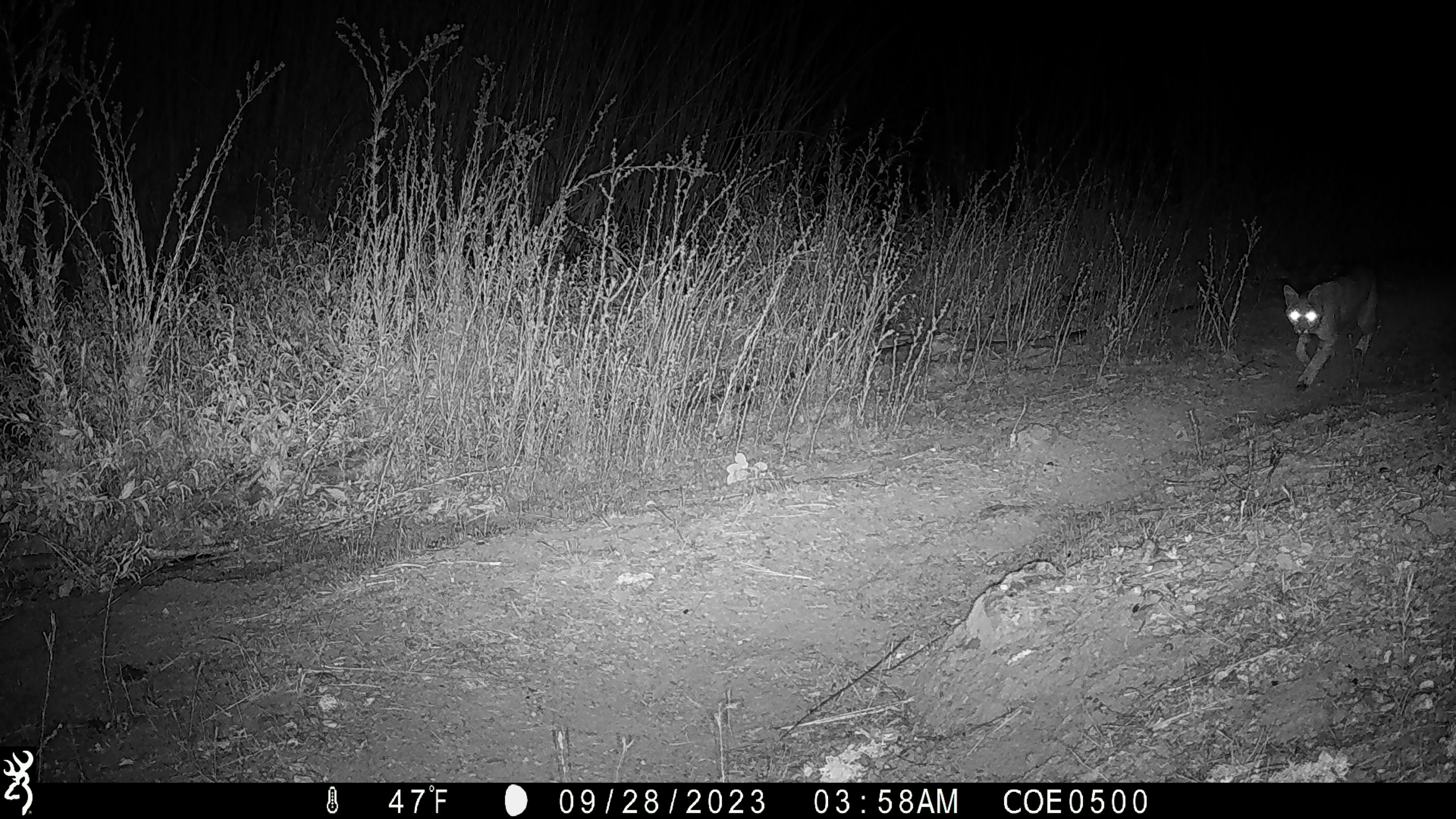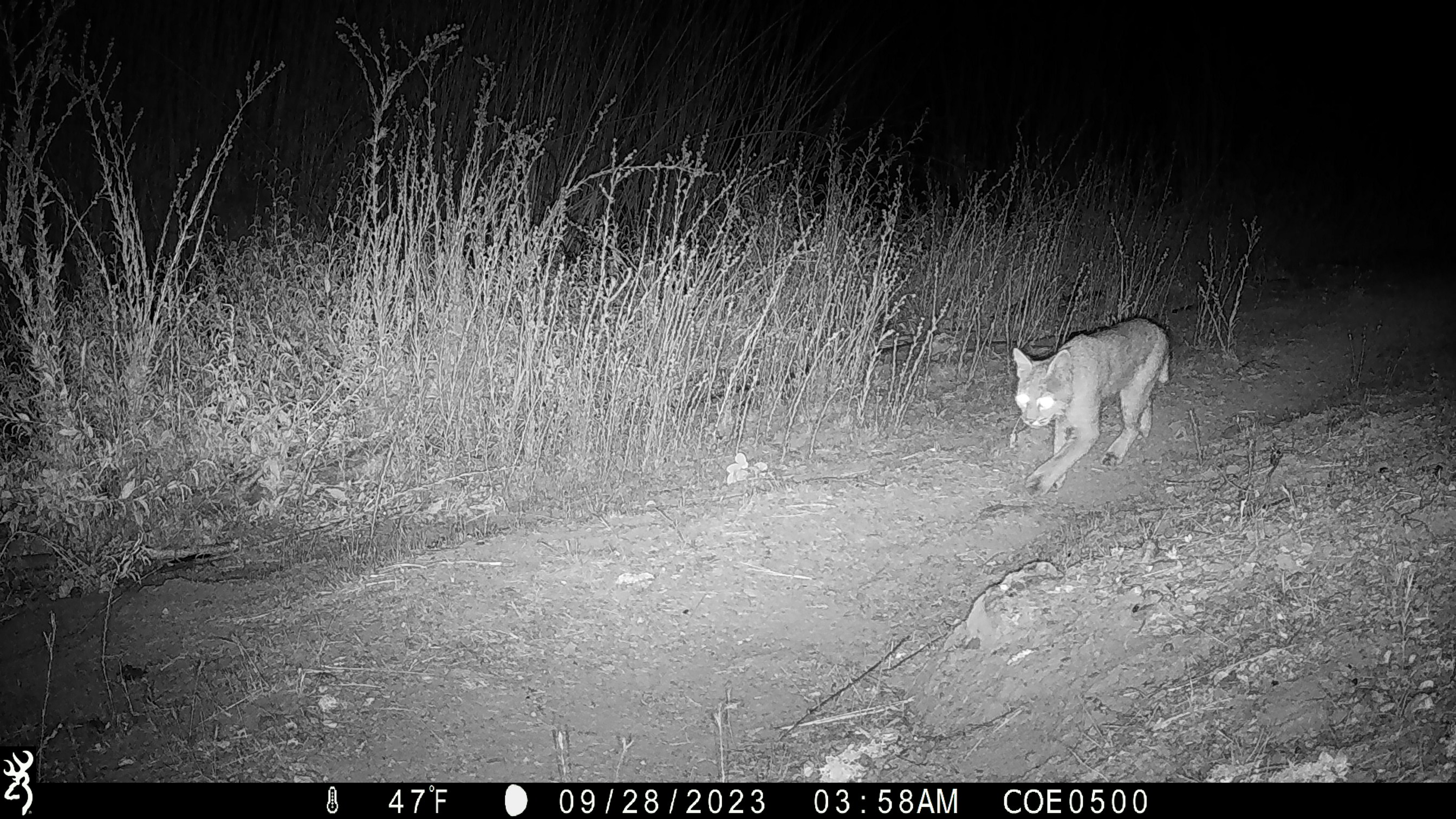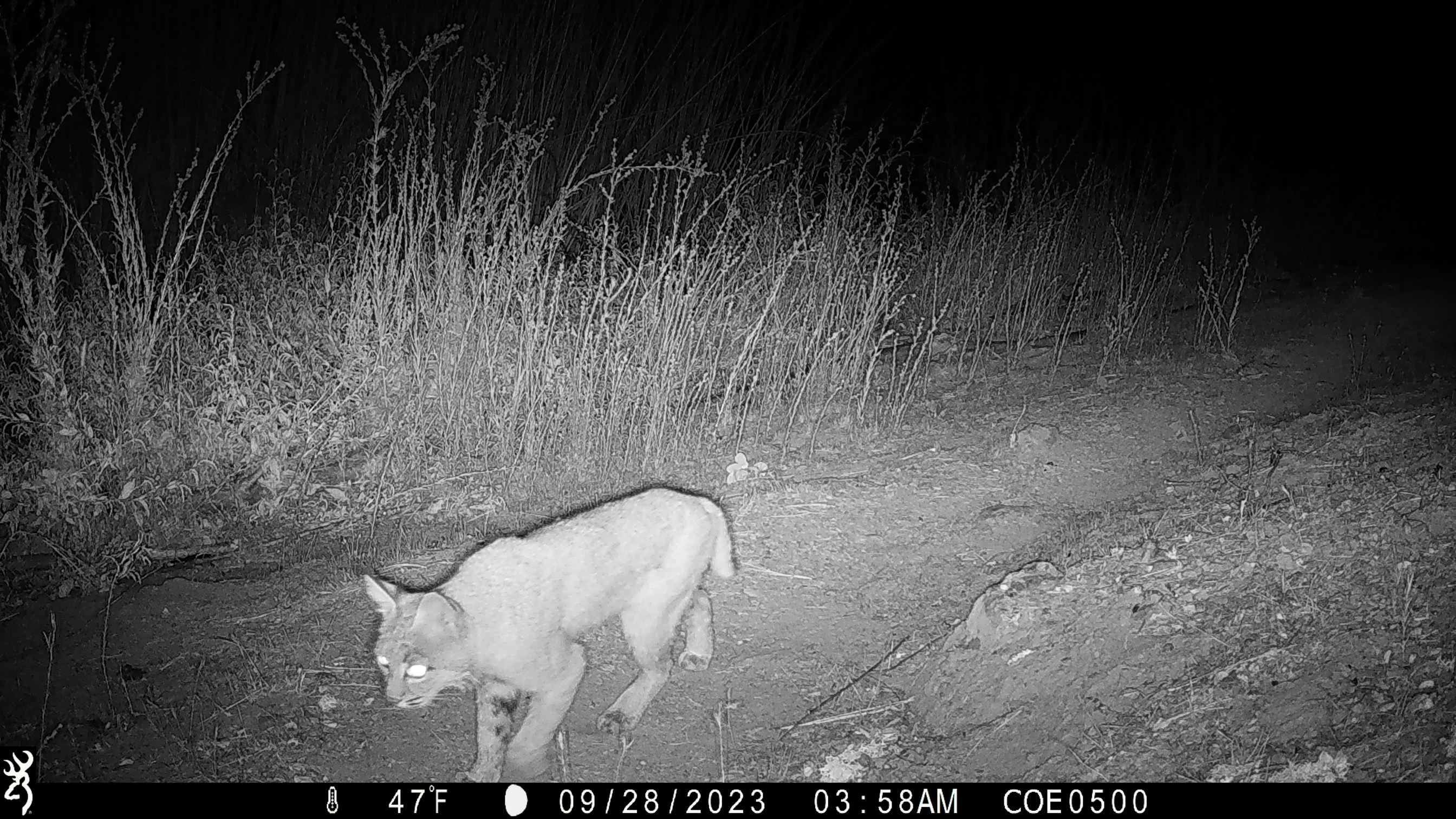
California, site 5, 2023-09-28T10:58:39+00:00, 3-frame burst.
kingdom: Animalia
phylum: Chordata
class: Mammalia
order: Carnivora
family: Felidae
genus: Lynx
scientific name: Lynx rufus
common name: bobcat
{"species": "bobcat (Lynx rufus)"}